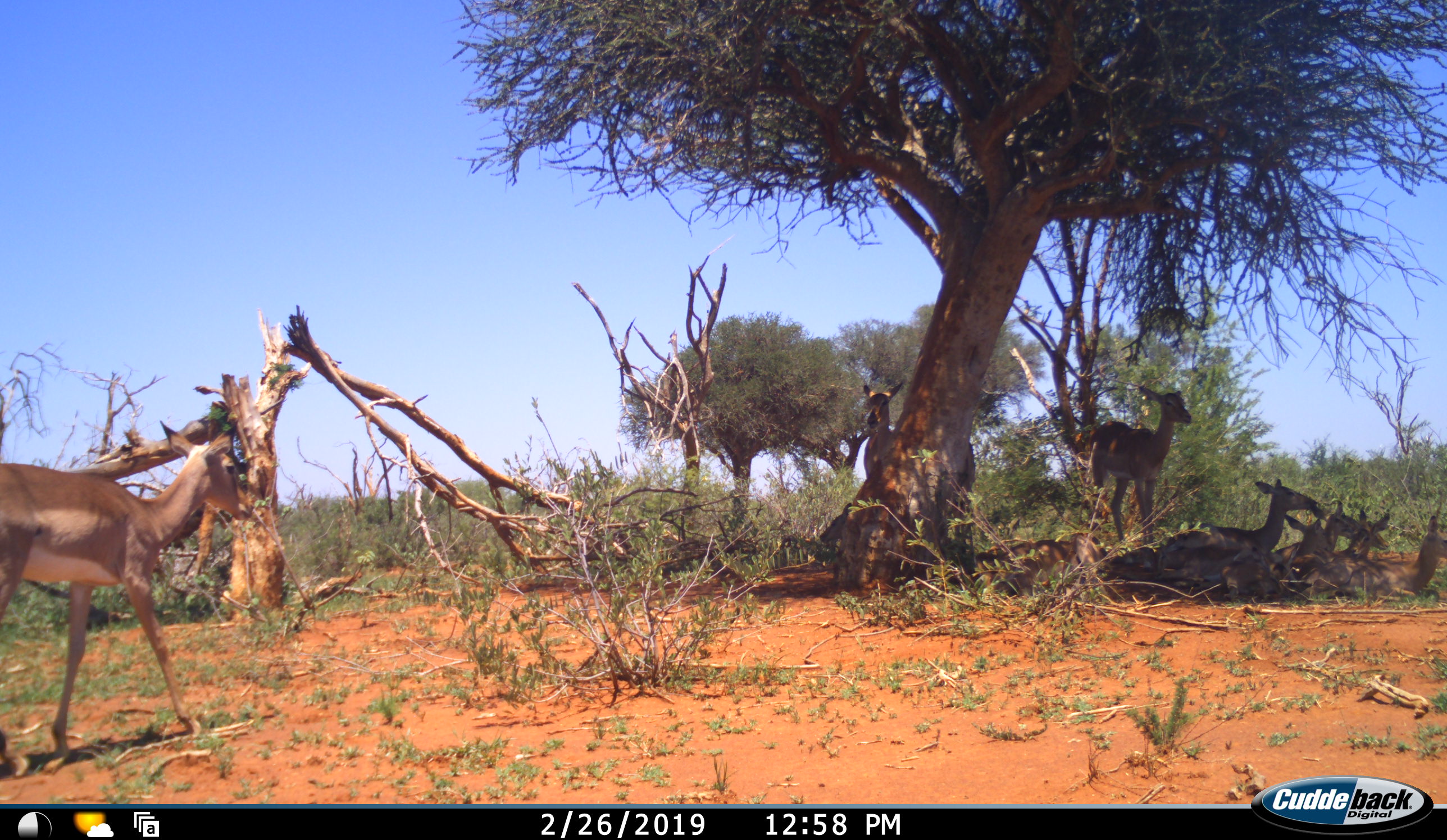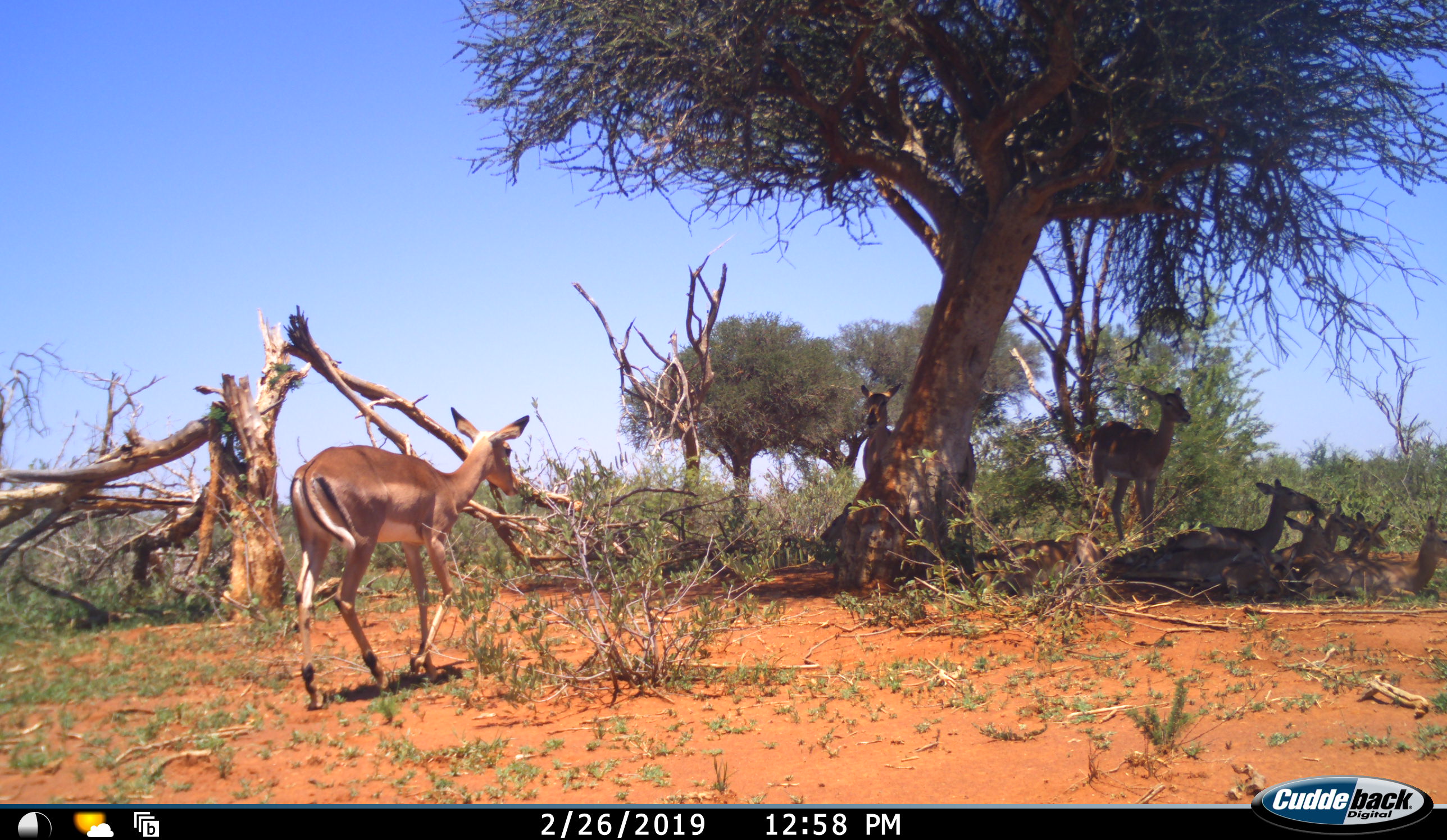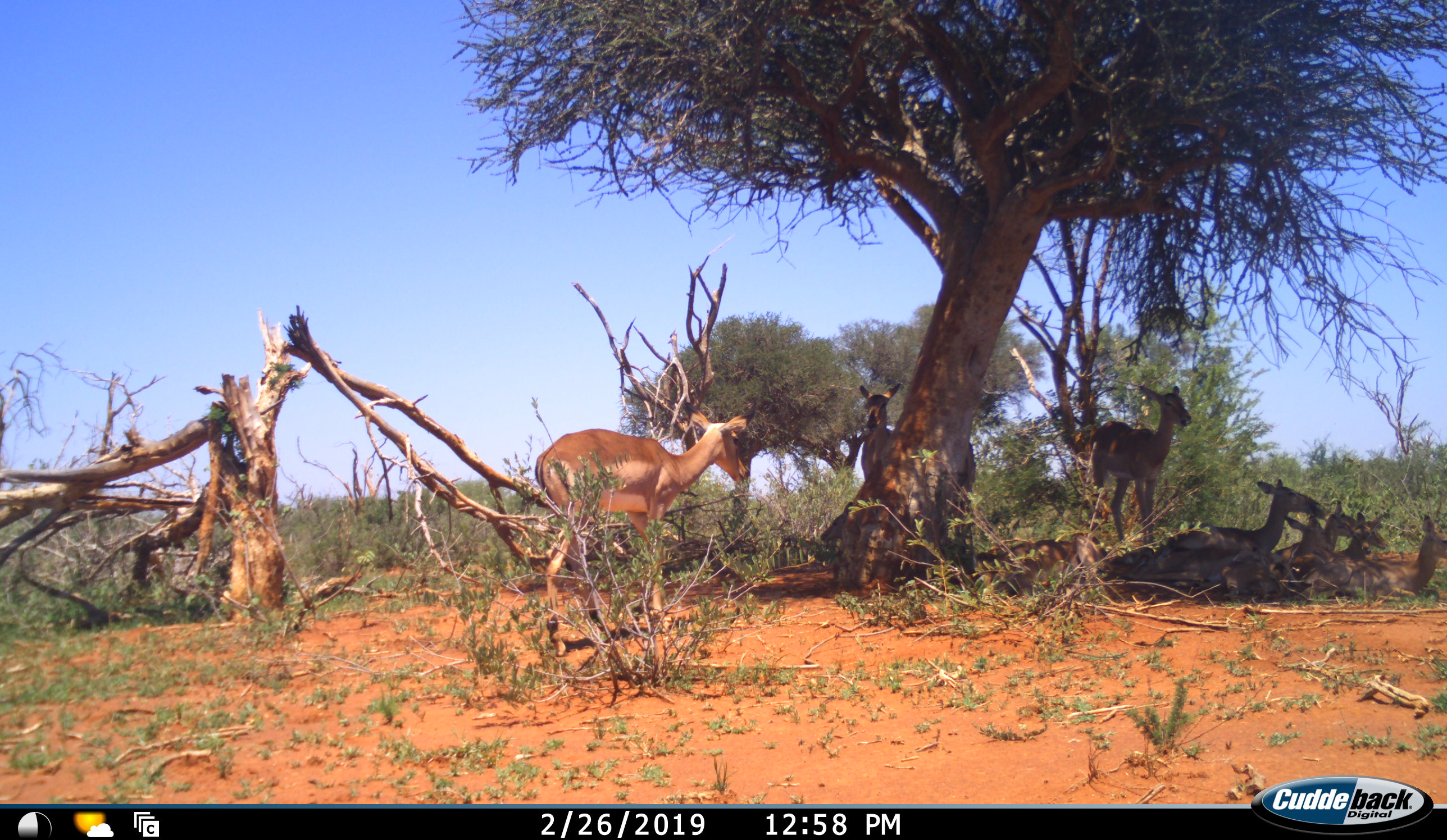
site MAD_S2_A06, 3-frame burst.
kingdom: Animalia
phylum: Chordata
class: Mammalia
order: Artiodactyla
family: Bovidae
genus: Aepyceros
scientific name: Aepyceros melampus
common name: impala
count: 8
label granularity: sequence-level